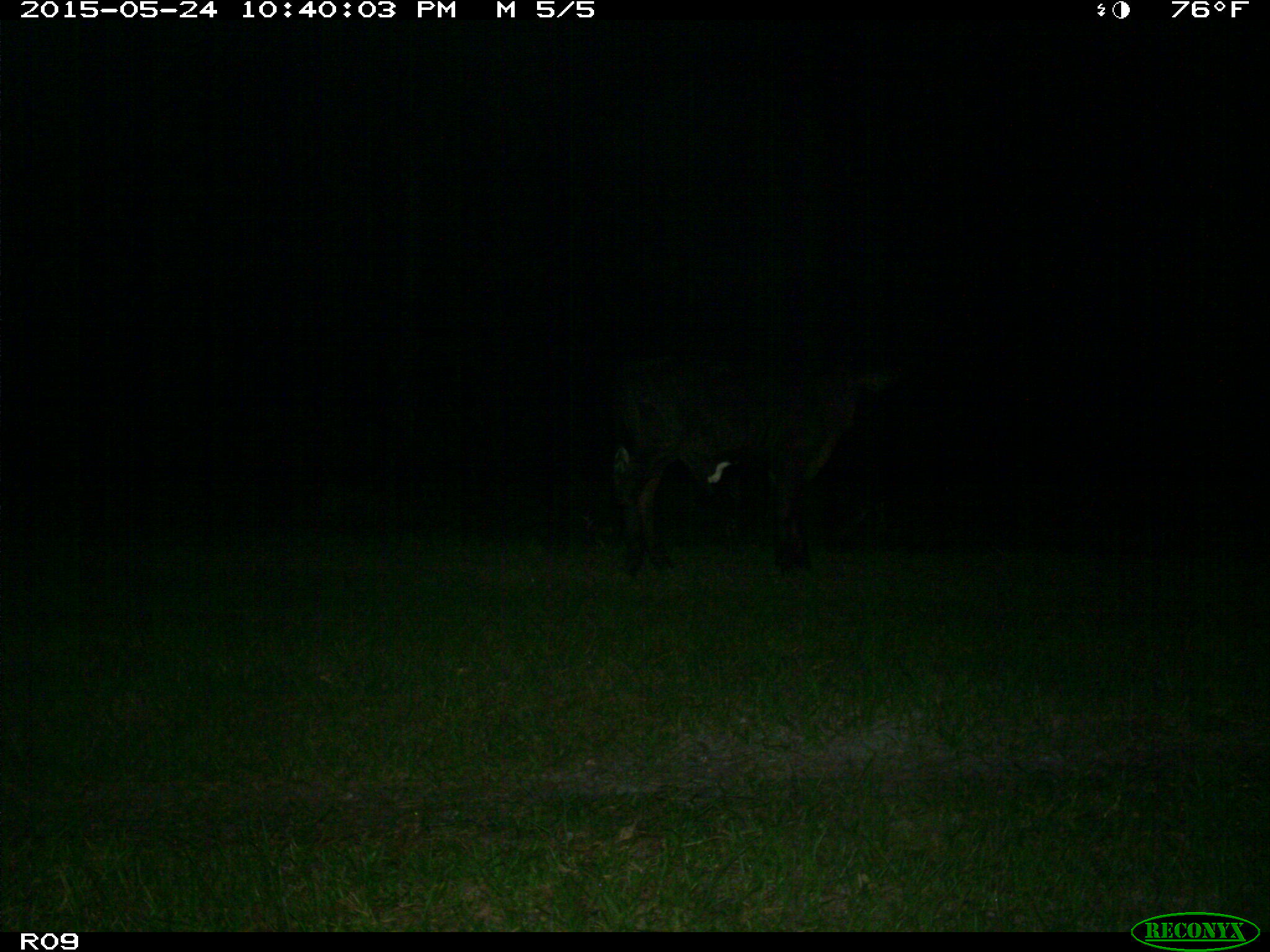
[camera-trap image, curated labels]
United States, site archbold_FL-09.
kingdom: Animalia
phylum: Chordata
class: Mammalia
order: Artiodactyla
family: Bovidae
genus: Bos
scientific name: Bos taurus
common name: domestic cow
Bos taurus (domestic cow).